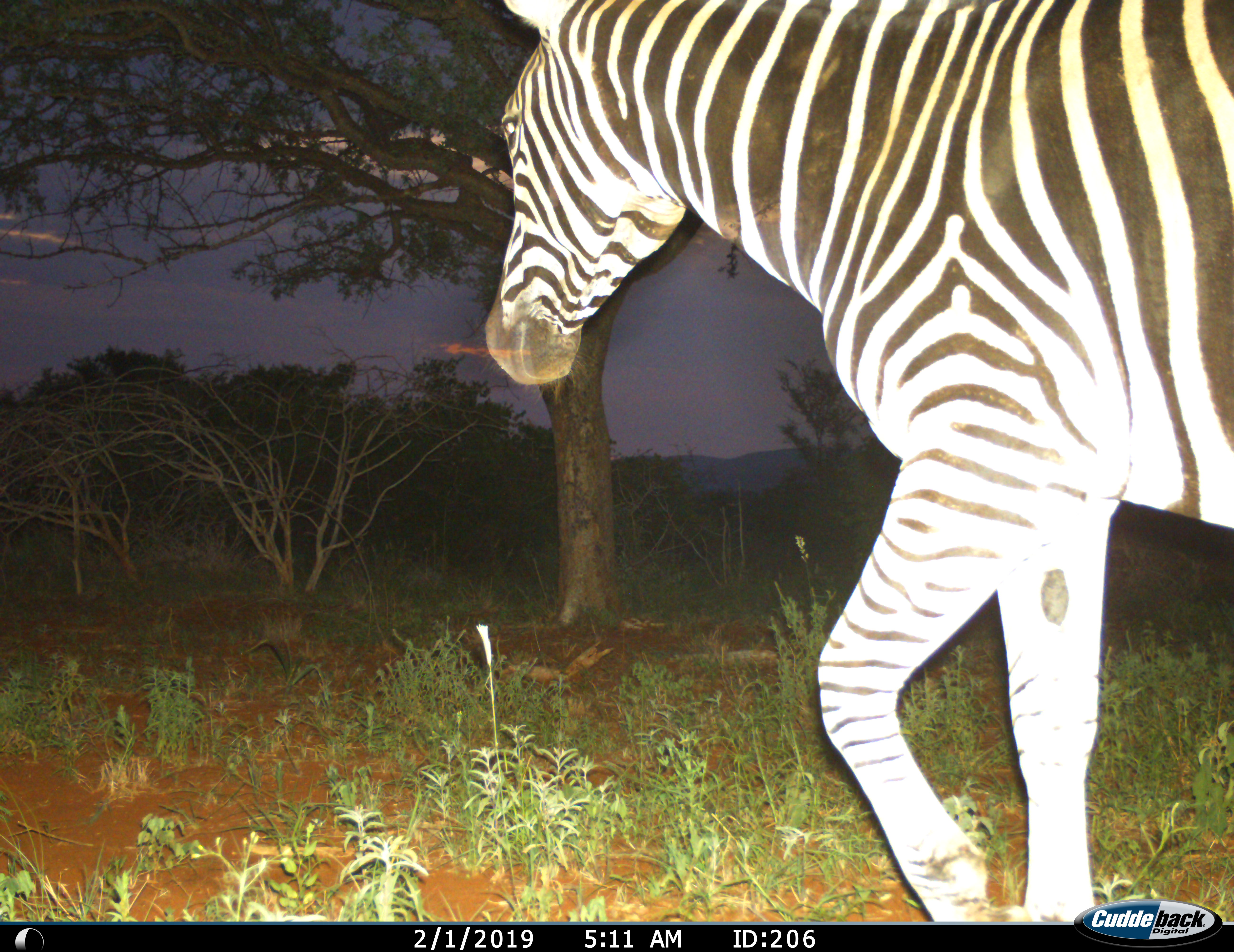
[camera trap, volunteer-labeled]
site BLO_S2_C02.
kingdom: Animalia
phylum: Chordata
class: Mammalia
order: Perissodactyla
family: Equidae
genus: Equus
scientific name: Equus quagga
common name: plains zebra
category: zebraplains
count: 1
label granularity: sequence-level